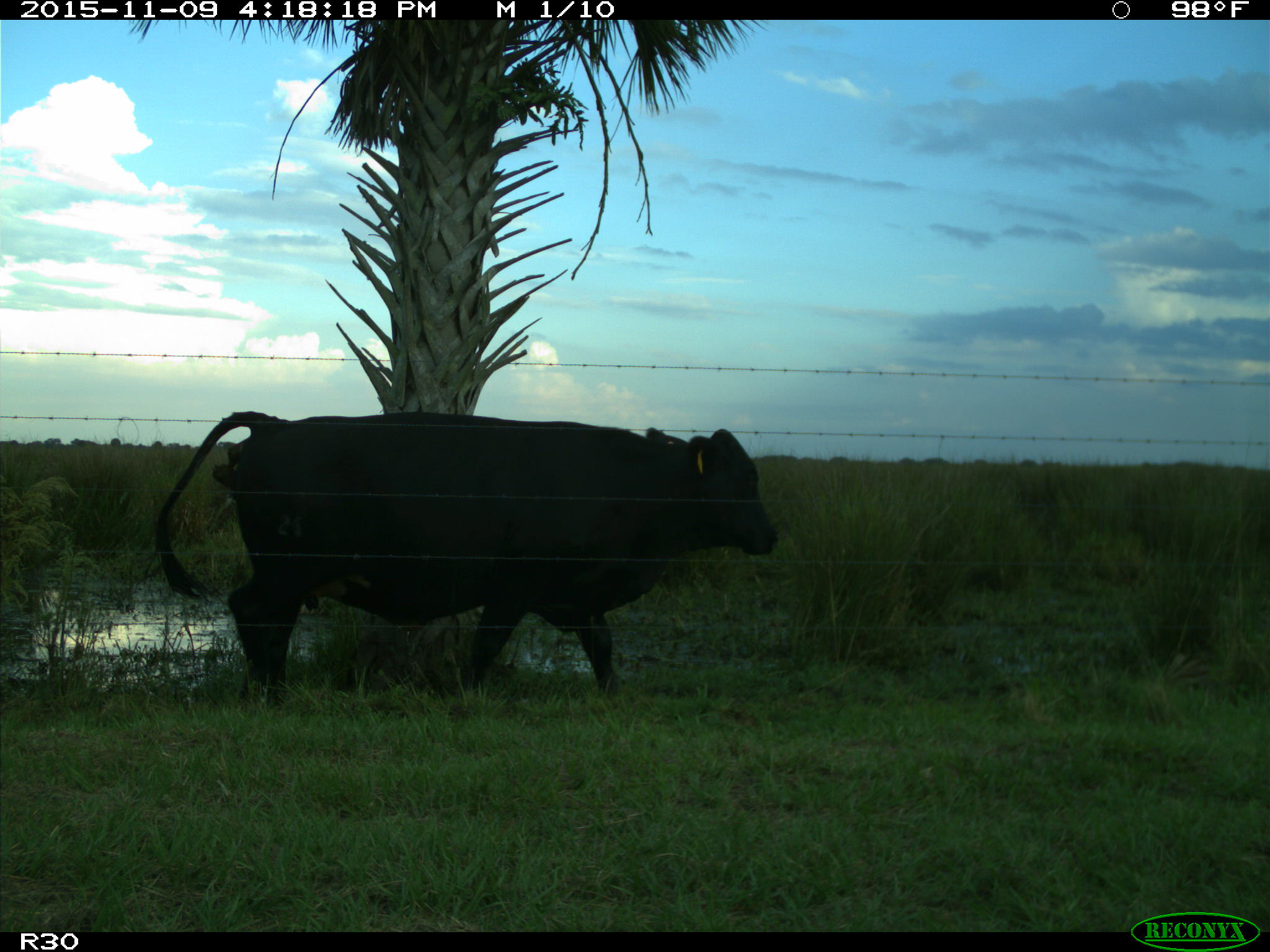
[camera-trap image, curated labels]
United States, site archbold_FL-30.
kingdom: Animalia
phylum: Chordata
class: Mammalia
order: Artiodactyla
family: Bovidae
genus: Bos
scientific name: Bos taurus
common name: domestic cow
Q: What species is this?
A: Bos taurus (domestic cow).